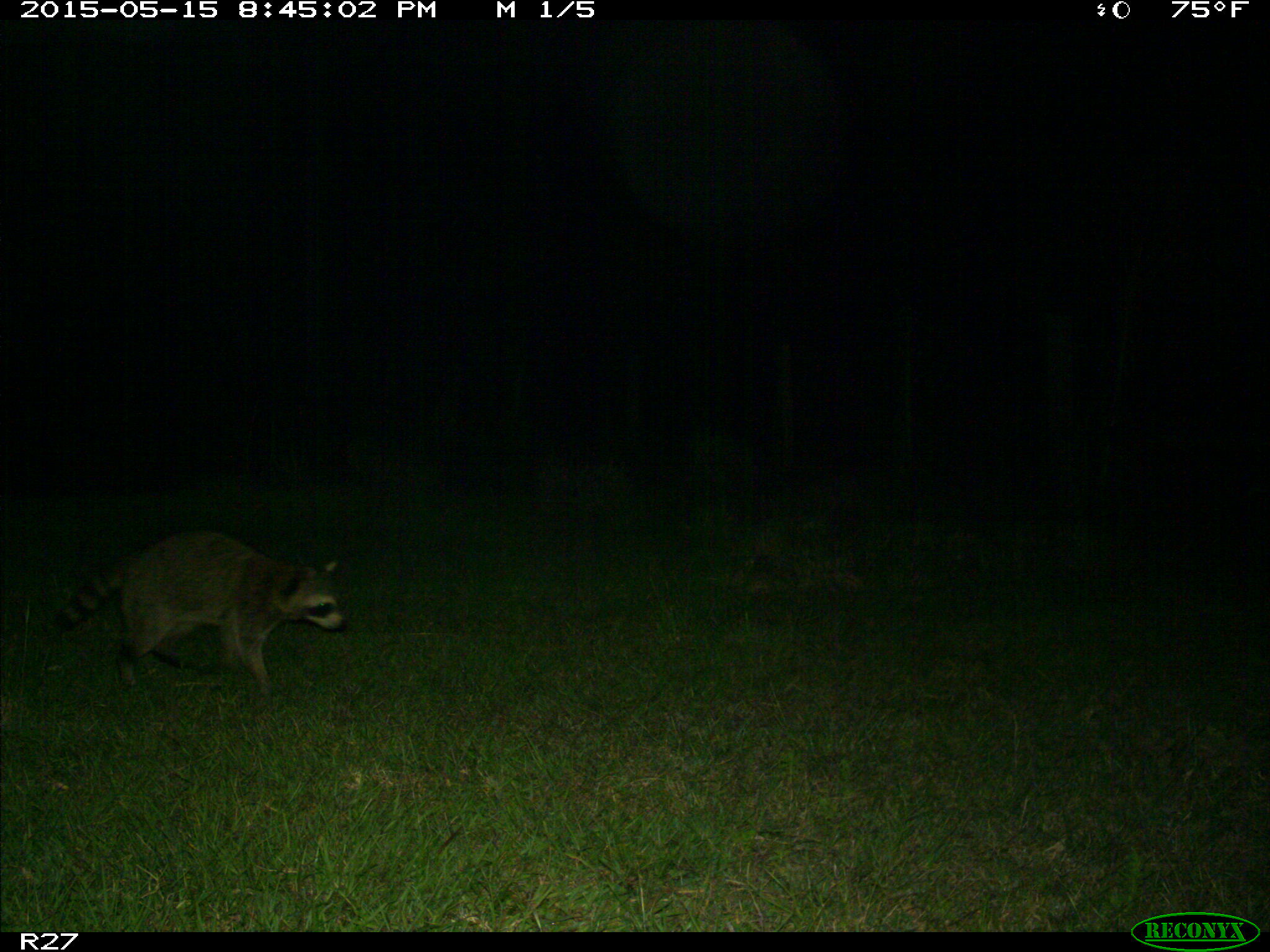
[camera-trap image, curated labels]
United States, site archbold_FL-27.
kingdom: Animalia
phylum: Chordata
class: Mammalia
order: Carnivora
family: Procyonidae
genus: Procyon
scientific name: Procyon lotor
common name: common raccoon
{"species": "Procyon lotor (common raccoon)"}